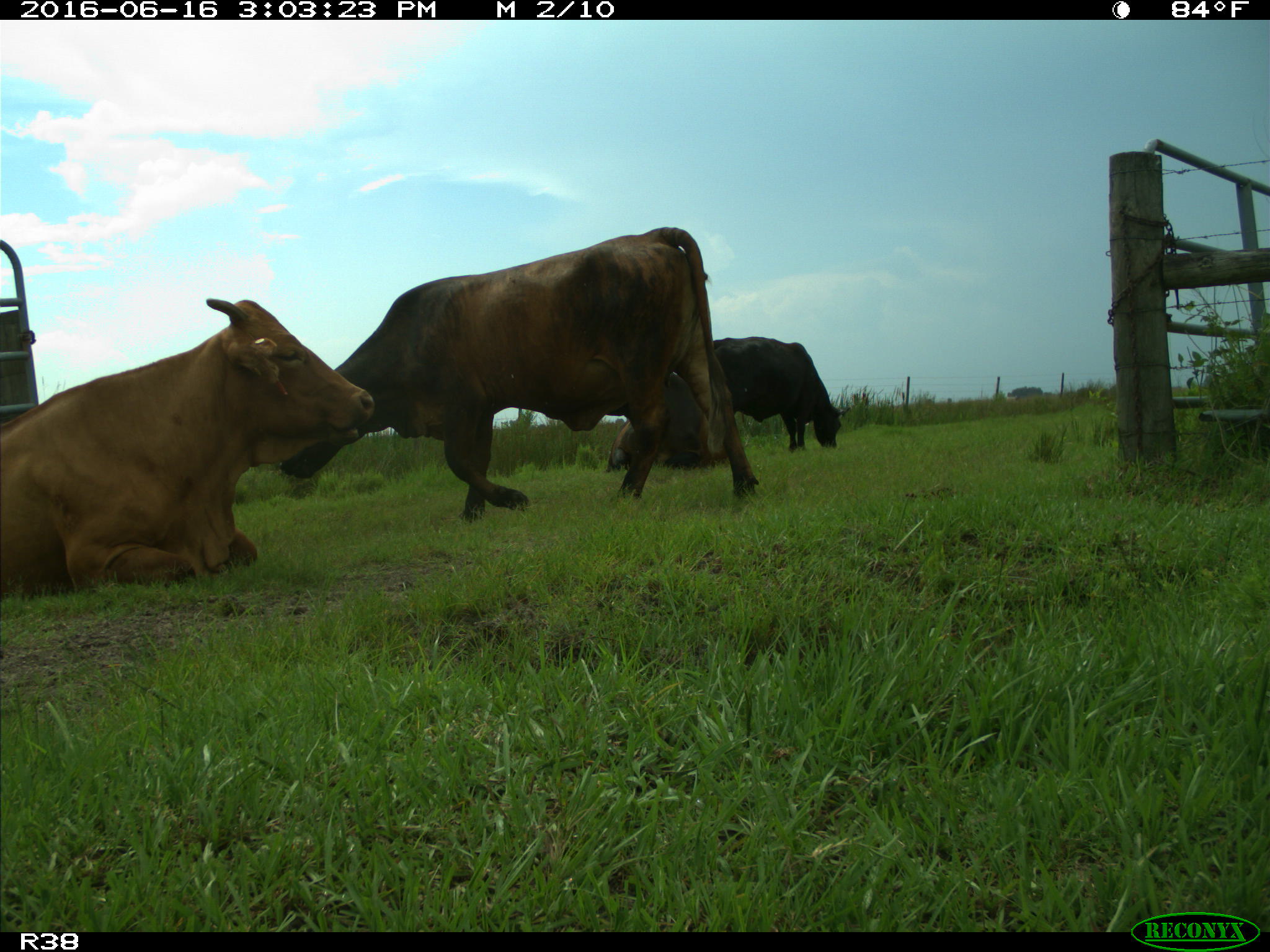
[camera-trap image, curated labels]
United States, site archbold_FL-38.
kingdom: Animalia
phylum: Chordata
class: Mammalia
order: Artiodactyla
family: Bovidae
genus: Bos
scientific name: Bos taurus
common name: domestic cow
Bos taurus (domestic cow).